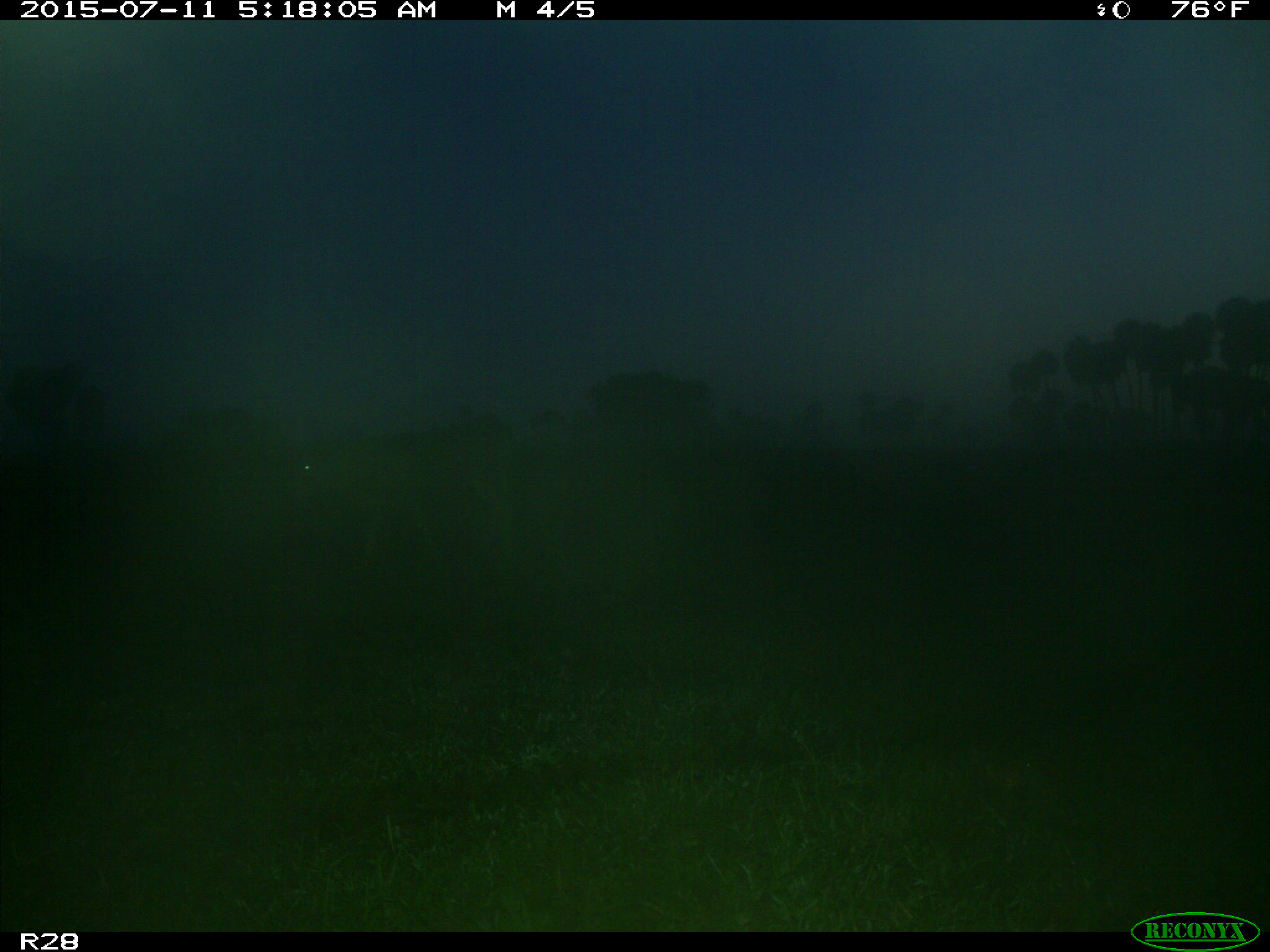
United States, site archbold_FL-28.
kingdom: Animalia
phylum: Chordata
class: Mammalia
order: Artiodactyla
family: Bovidae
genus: Bos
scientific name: Bos taurus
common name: domestic cow